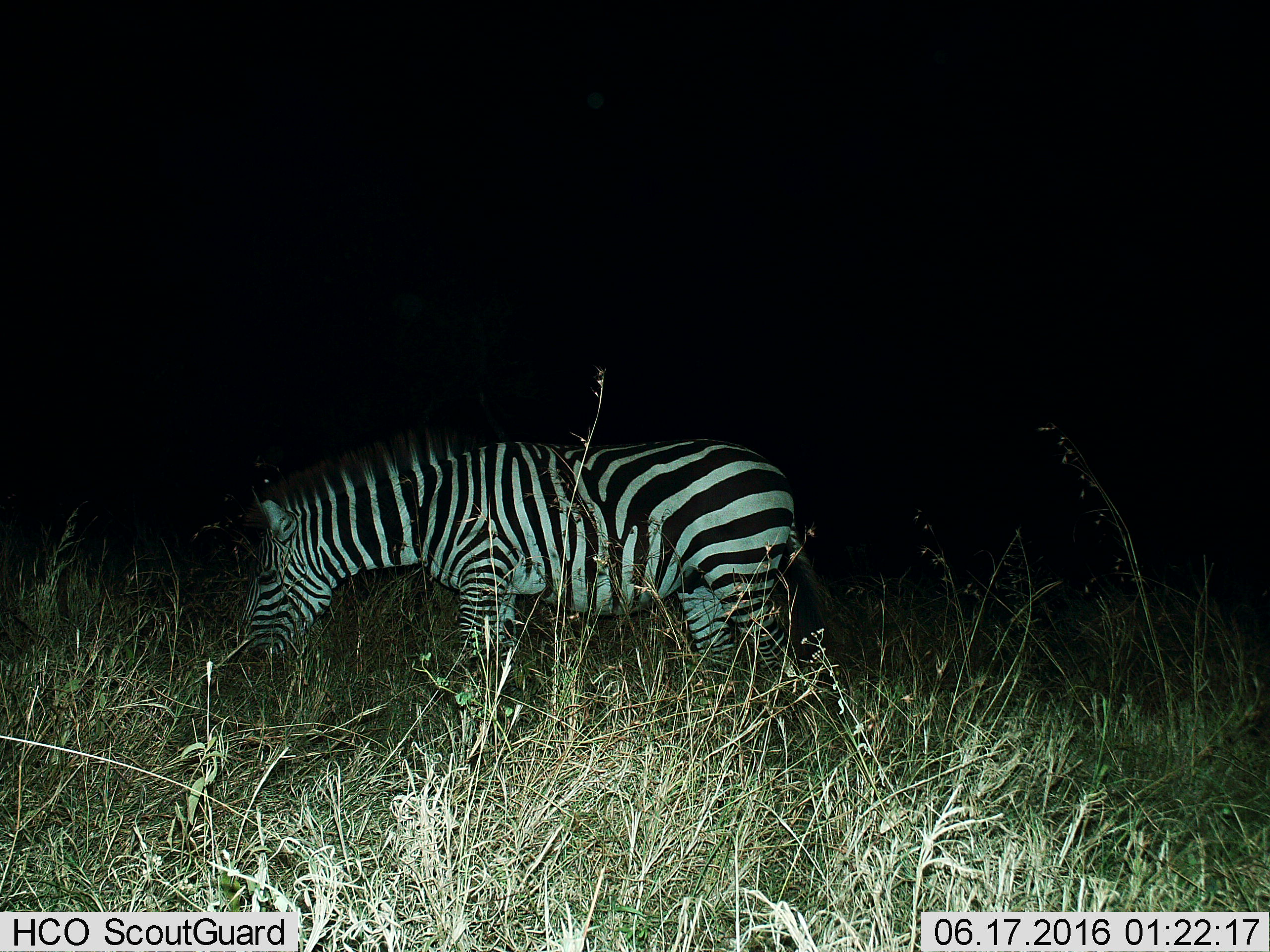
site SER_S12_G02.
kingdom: Animalia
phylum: Chordata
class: Mammalia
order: Perissodactyla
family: Equidae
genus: Equus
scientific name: Equus quagga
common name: plains zebra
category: zebraplains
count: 1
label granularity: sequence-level